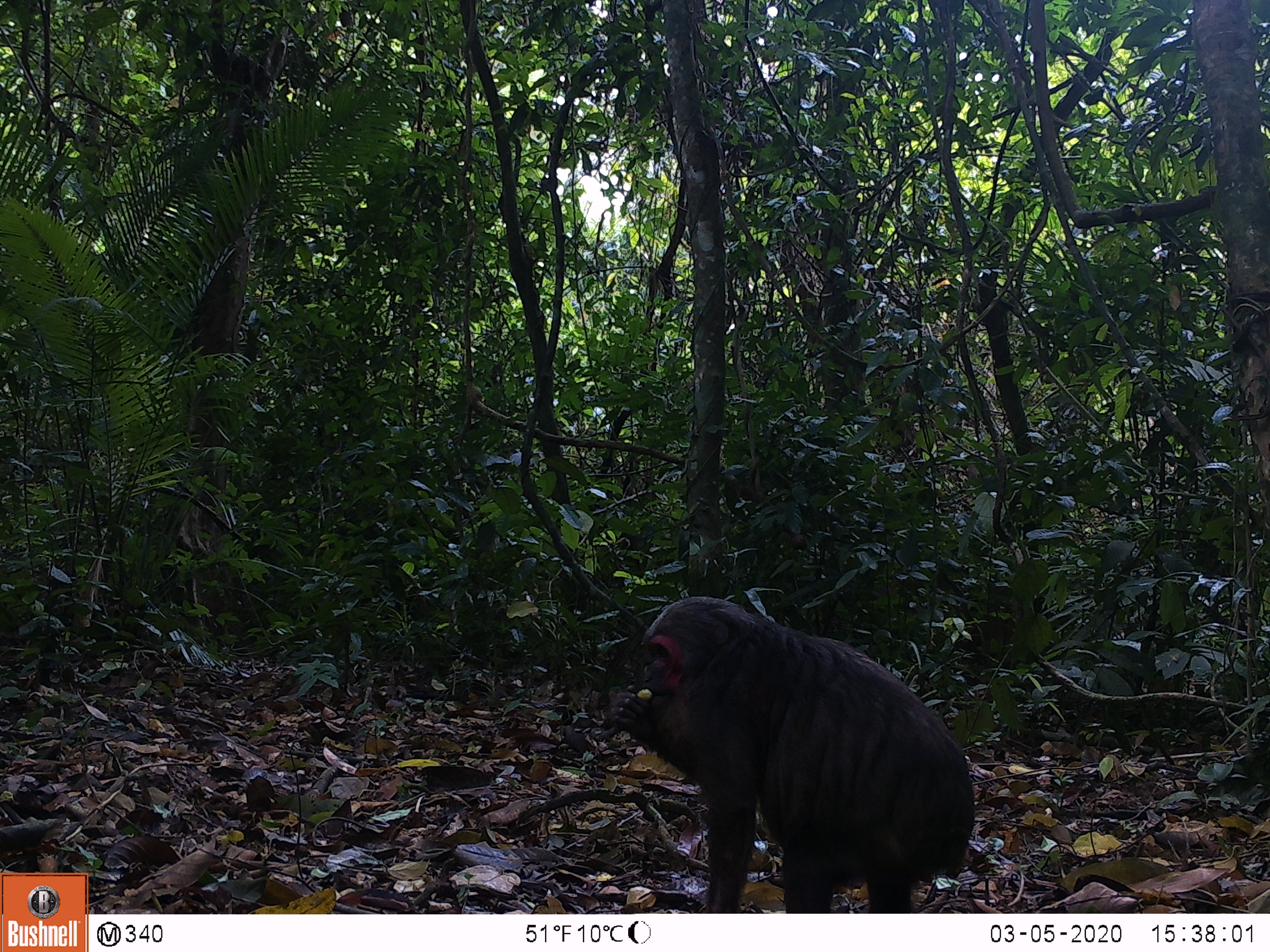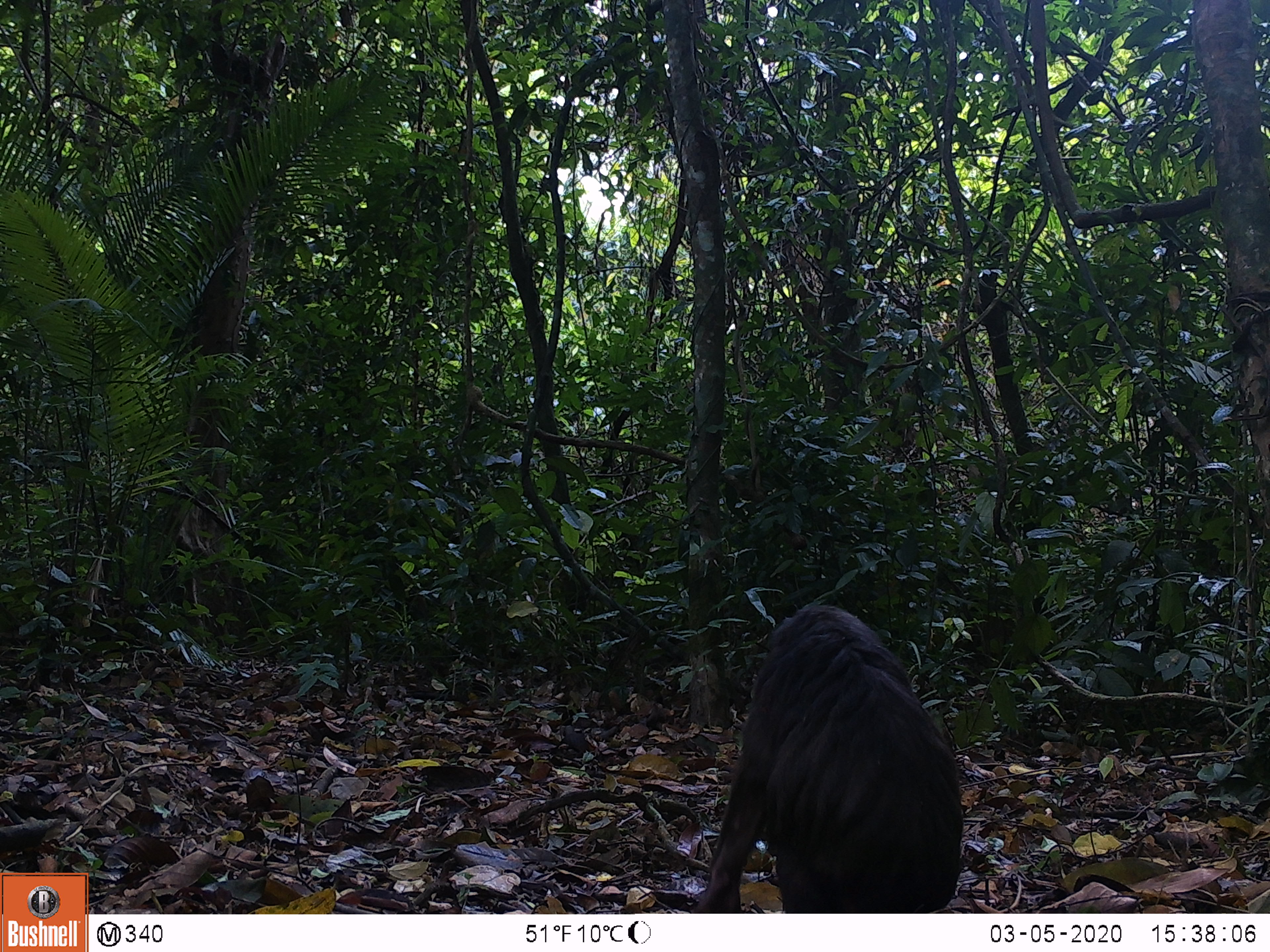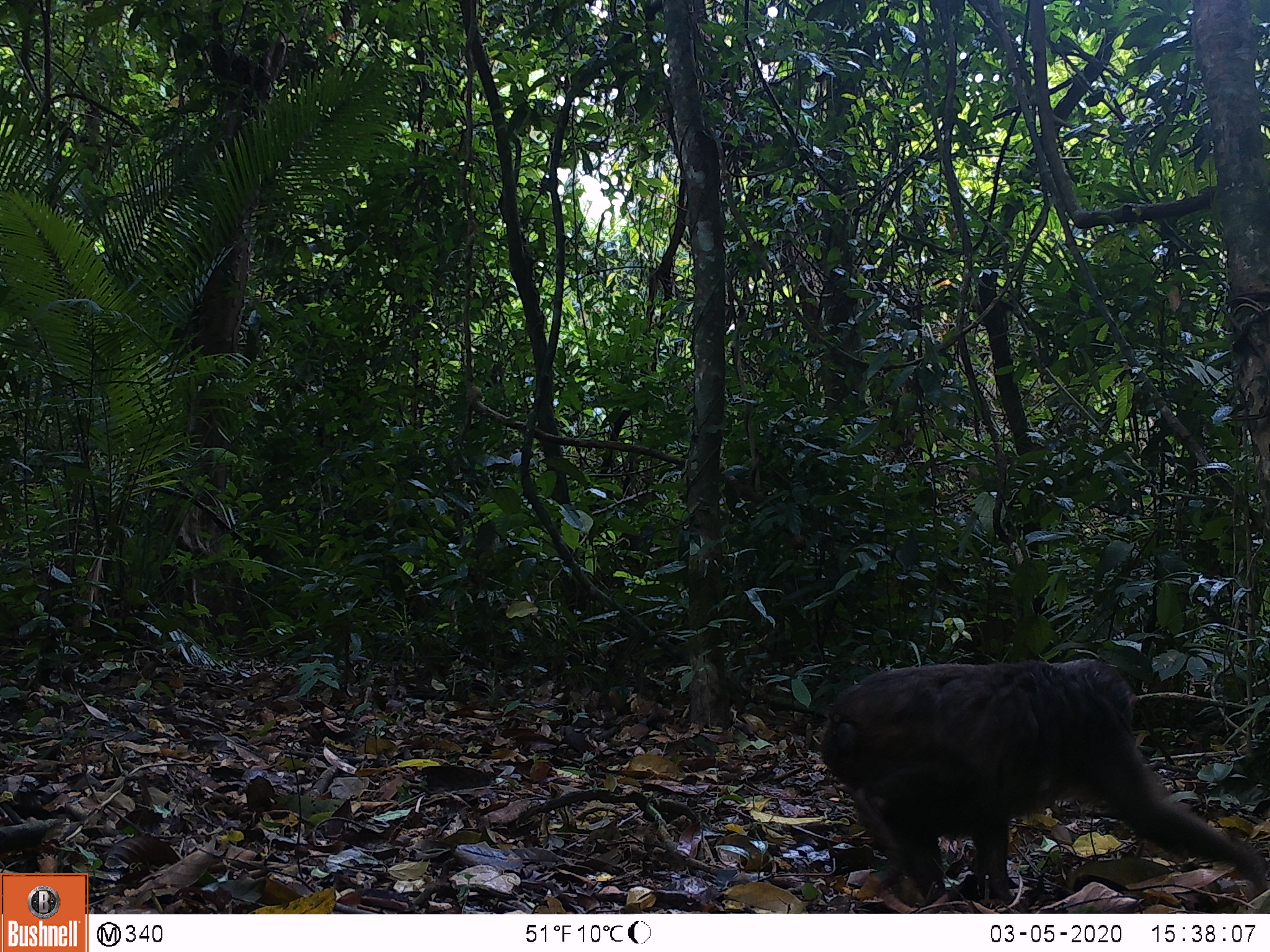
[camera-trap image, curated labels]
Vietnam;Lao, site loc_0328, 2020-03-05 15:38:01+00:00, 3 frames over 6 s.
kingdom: Animalia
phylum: Chordata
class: Mammalia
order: Primates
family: Cercopithecidae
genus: Macaca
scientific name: Macaca arctoides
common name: stump-tailed macaque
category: stump tailed macaque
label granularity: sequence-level